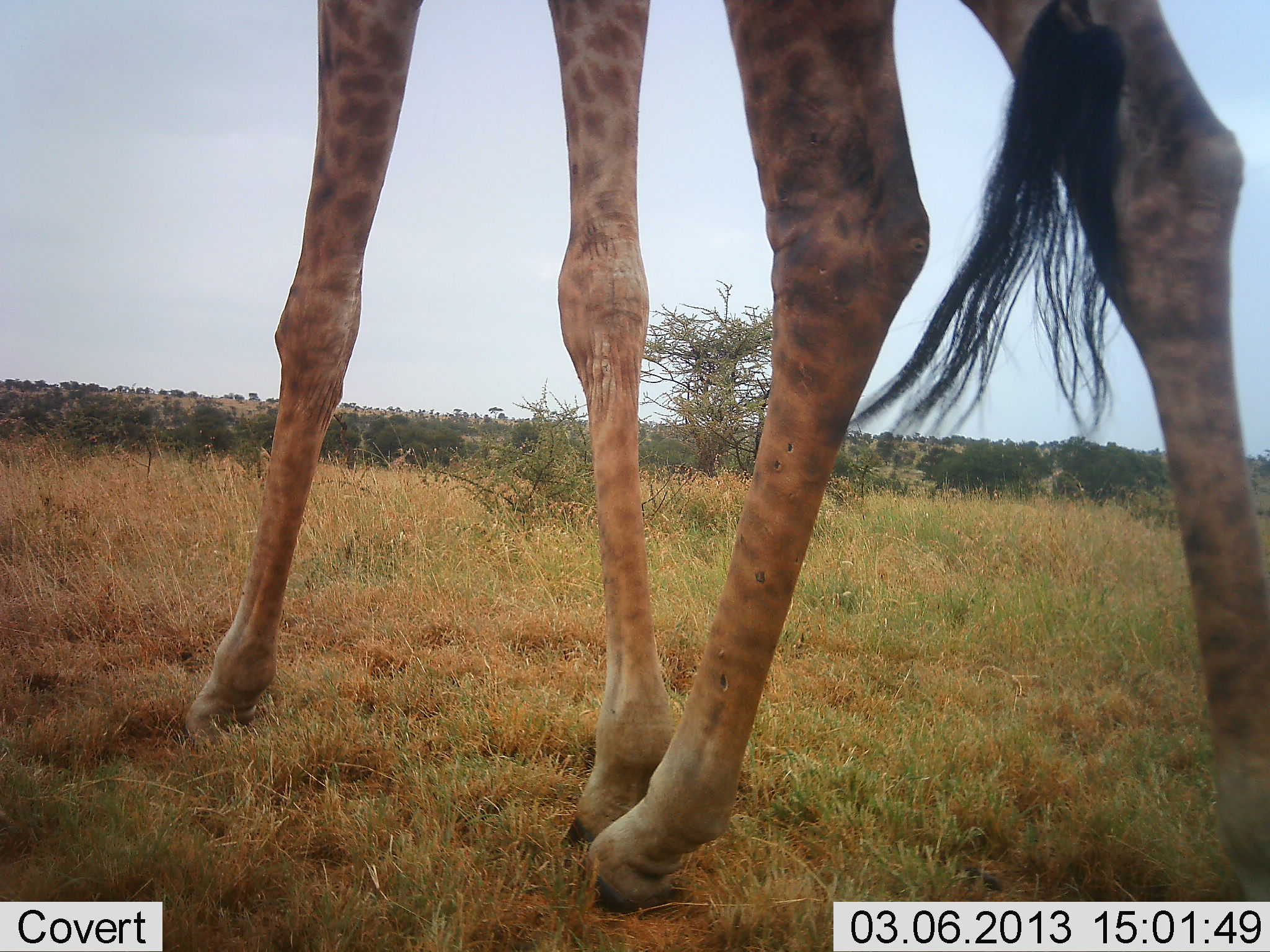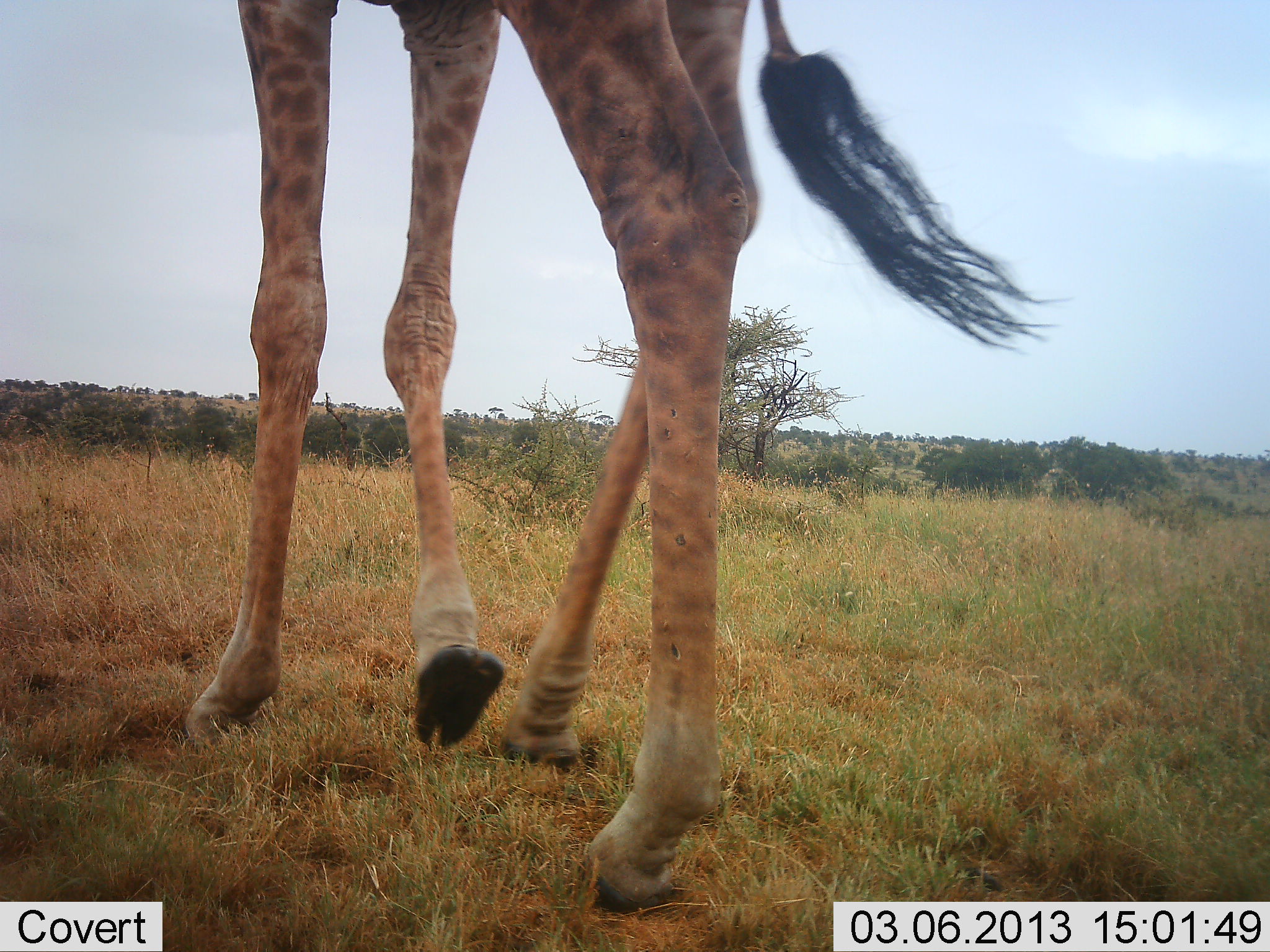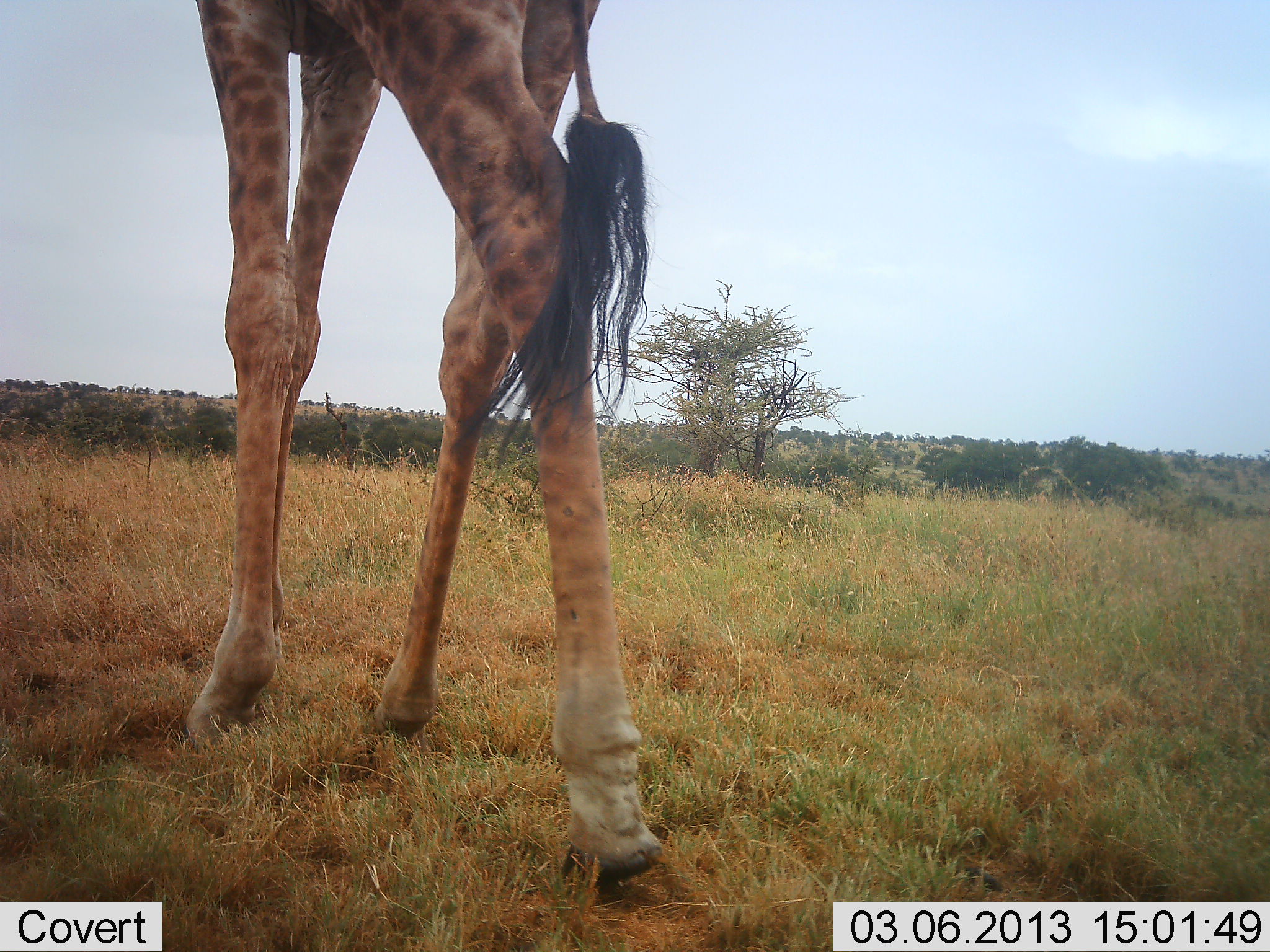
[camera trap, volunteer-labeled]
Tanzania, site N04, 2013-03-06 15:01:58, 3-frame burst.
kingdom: Animalia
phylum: Chordata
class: Mammalia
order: Artiodactyla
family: Giraffidae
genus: Giraffa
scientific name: Giraffa camelopardalis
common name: giraffe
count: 1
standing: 5%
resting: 0%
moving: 98%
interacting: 2%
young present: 0%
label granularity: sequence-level